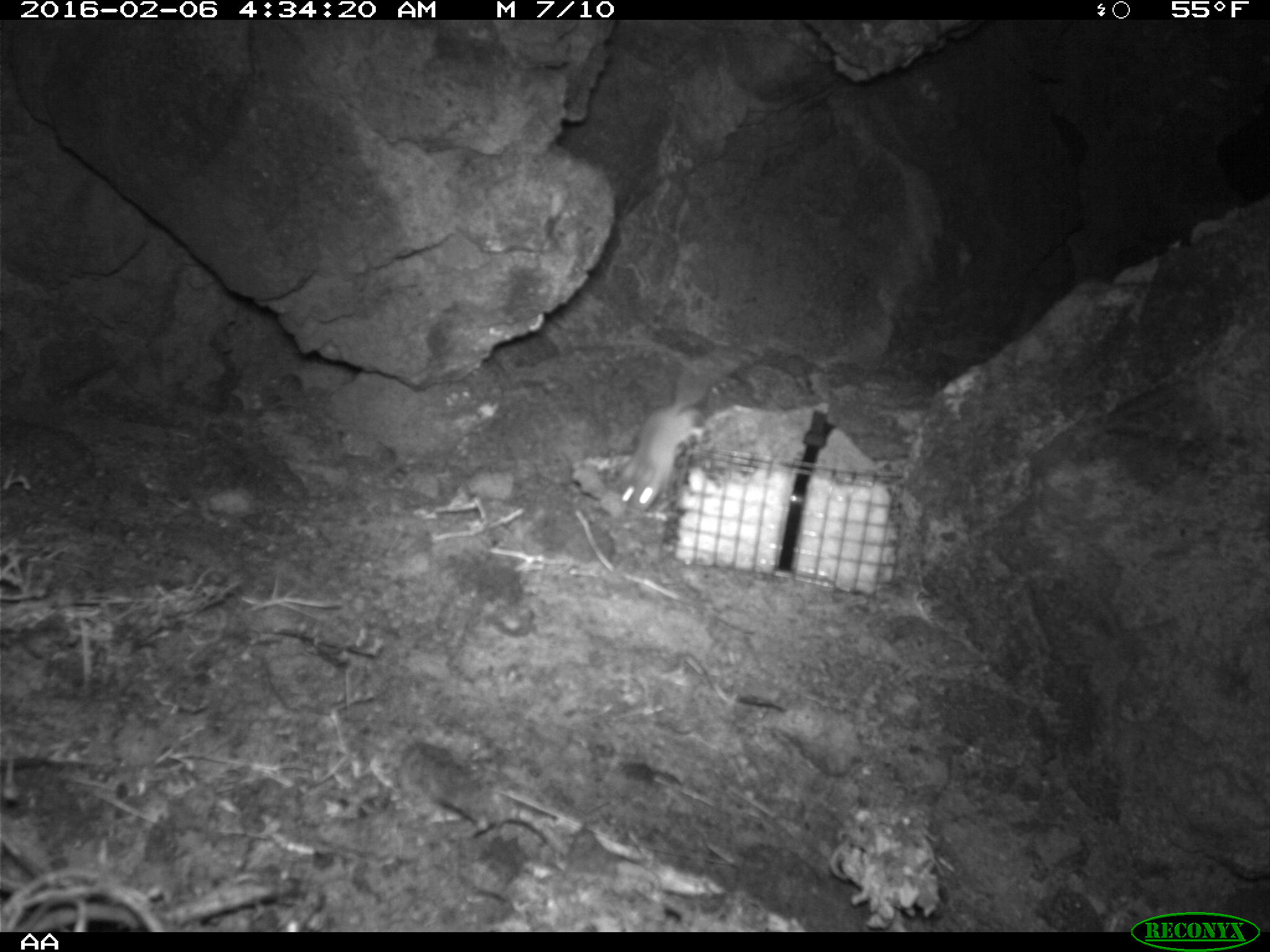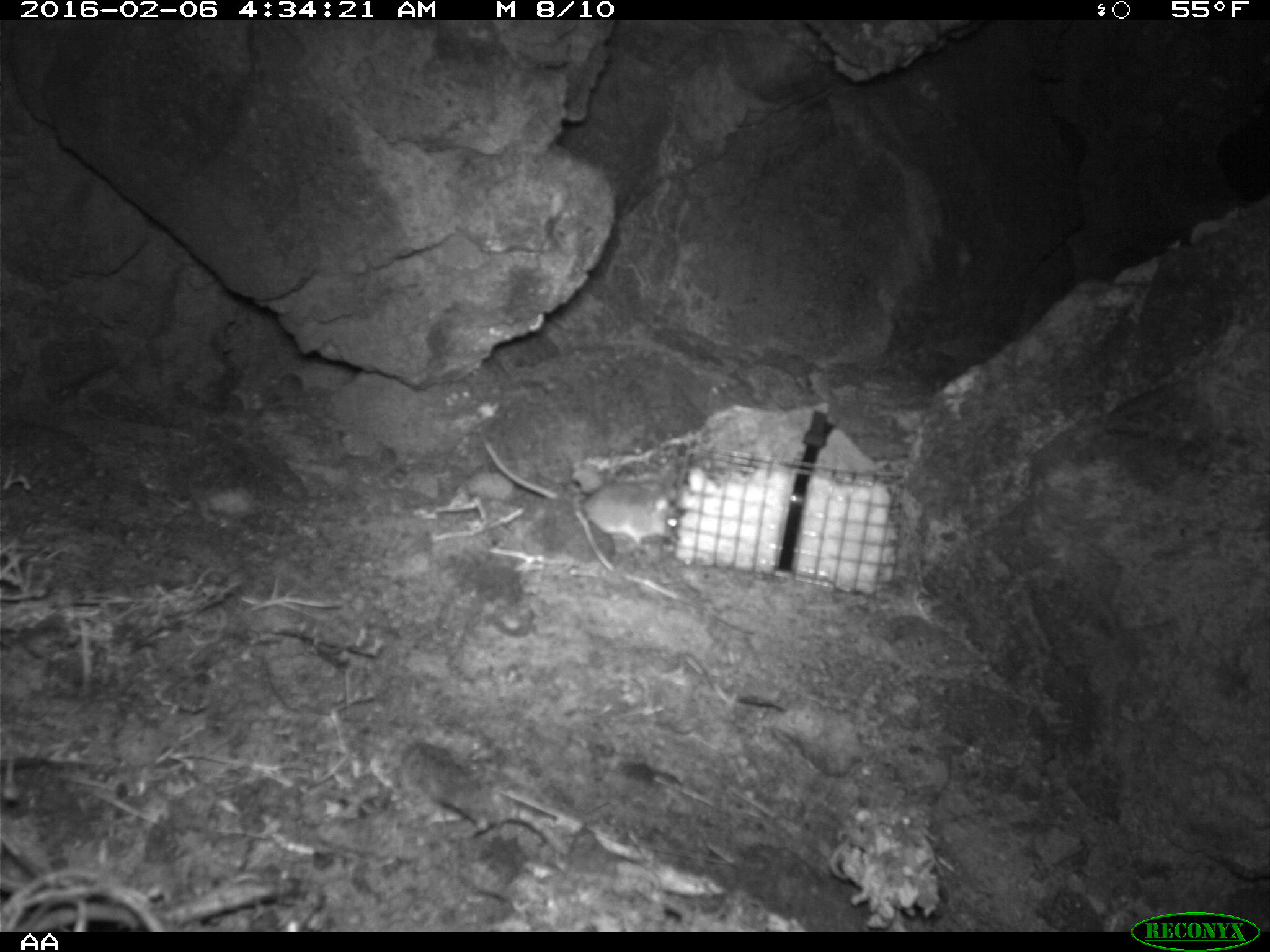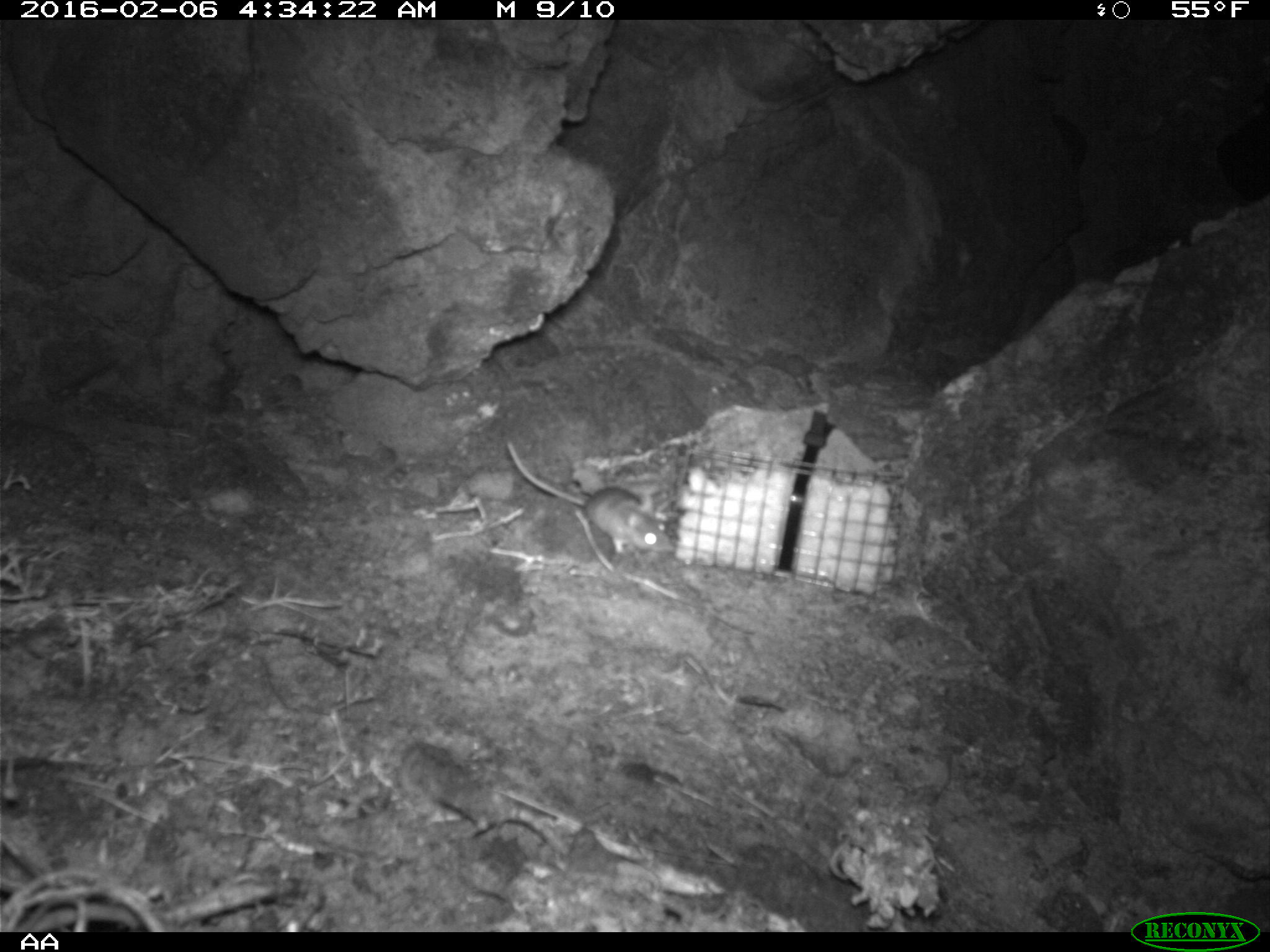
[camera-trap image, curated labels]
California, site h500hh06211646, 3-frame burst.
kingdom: Animalia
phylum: Chordata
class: Mammalia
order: Rodentia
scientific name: Rodentia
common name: rodent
Rodent (Rodentia).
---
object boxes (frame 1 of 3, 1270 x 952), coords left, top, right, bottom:
rodent: 621, 369, 709, 511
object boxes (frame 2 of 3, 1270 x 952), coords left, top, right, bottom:
rodent: 482, 436, 683, 548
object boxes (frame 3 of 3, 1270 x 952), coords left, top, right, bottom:
rodent: 507, 439, 677, 553